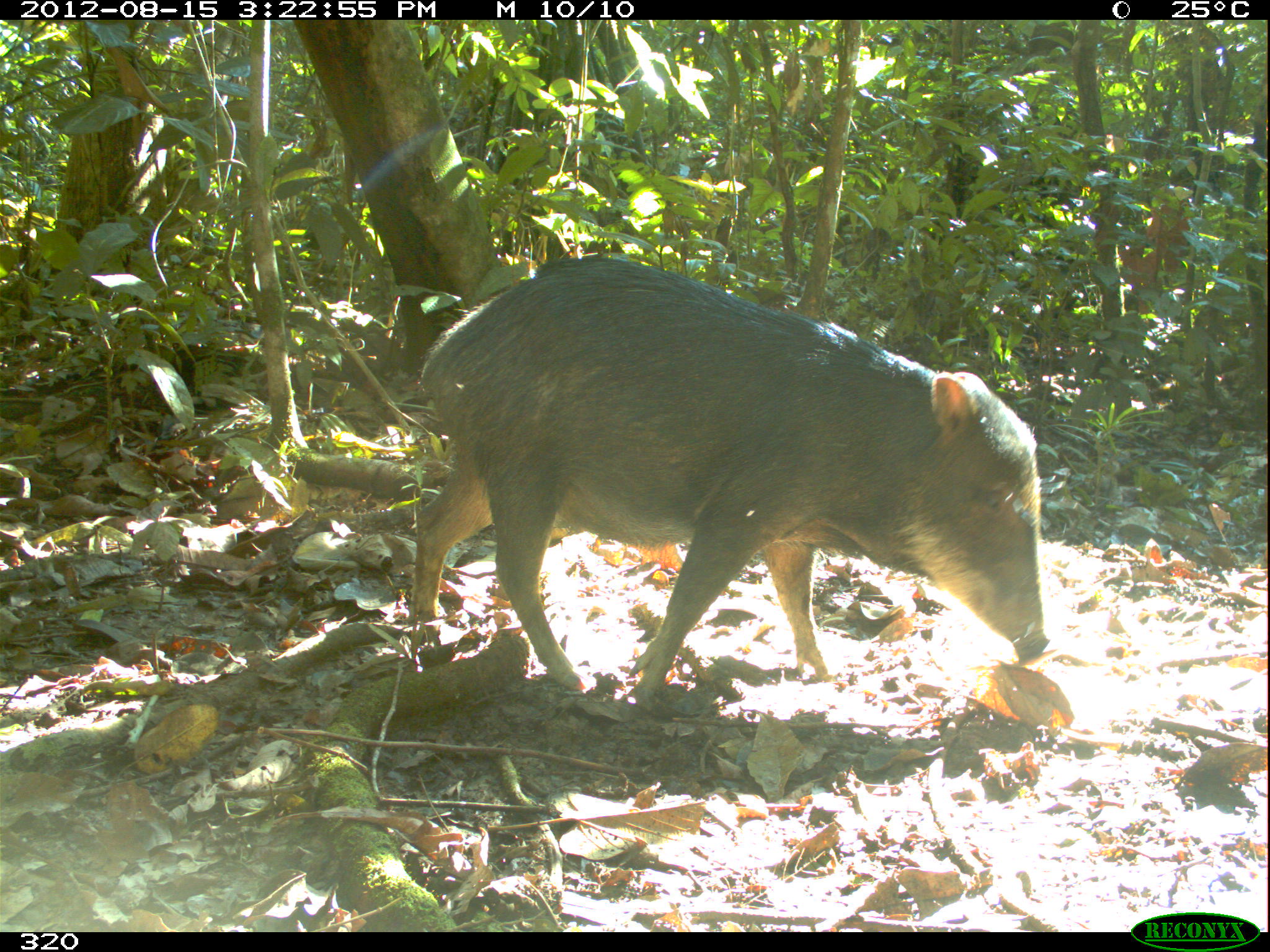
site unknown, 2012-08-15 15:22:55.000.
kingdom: Animalia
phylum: Chordata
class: Mammalia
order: Artiodactyla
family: Tayassuidae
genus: Tayassu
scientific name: Tayassu pecari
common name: white-lipped peccary